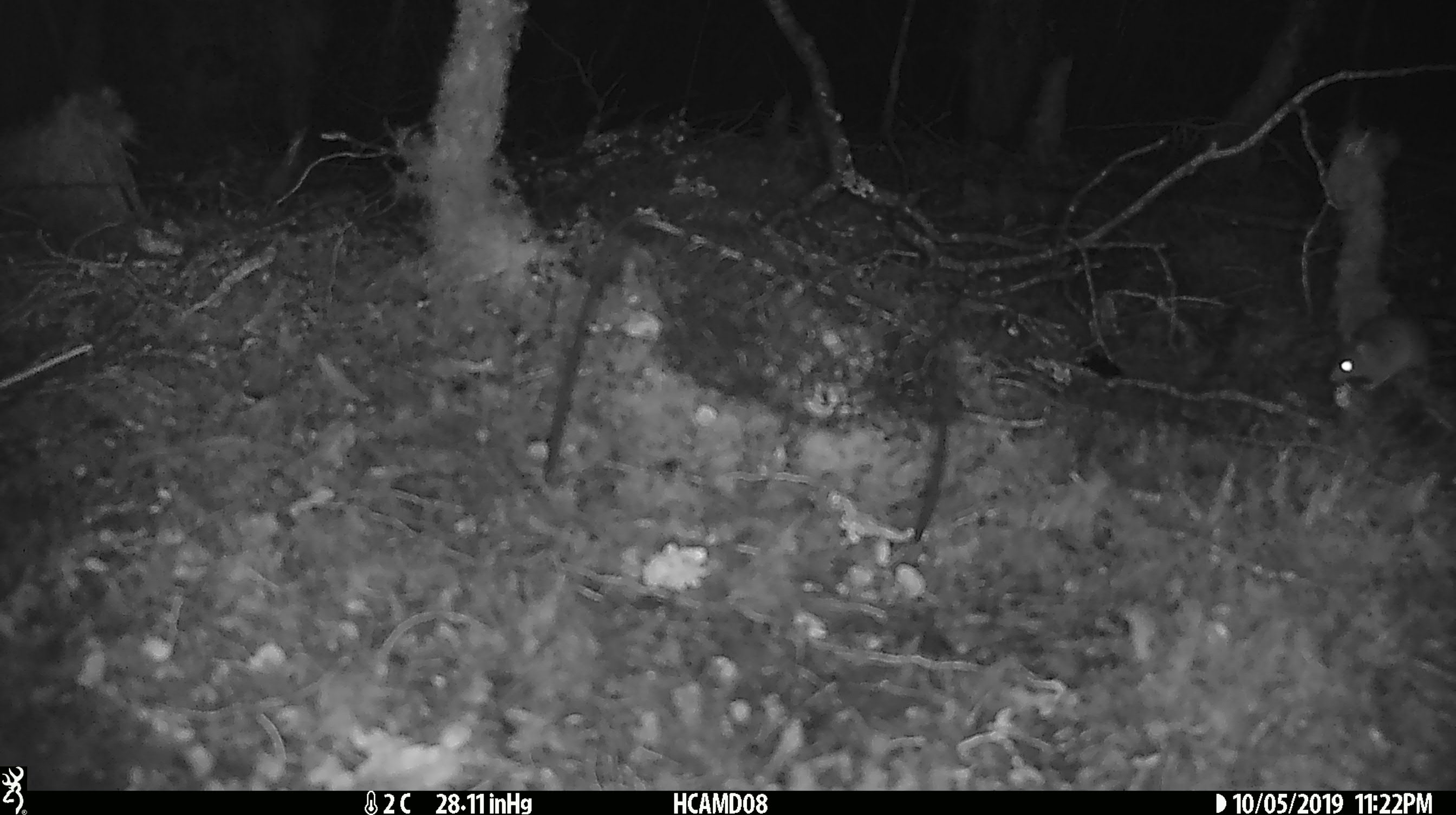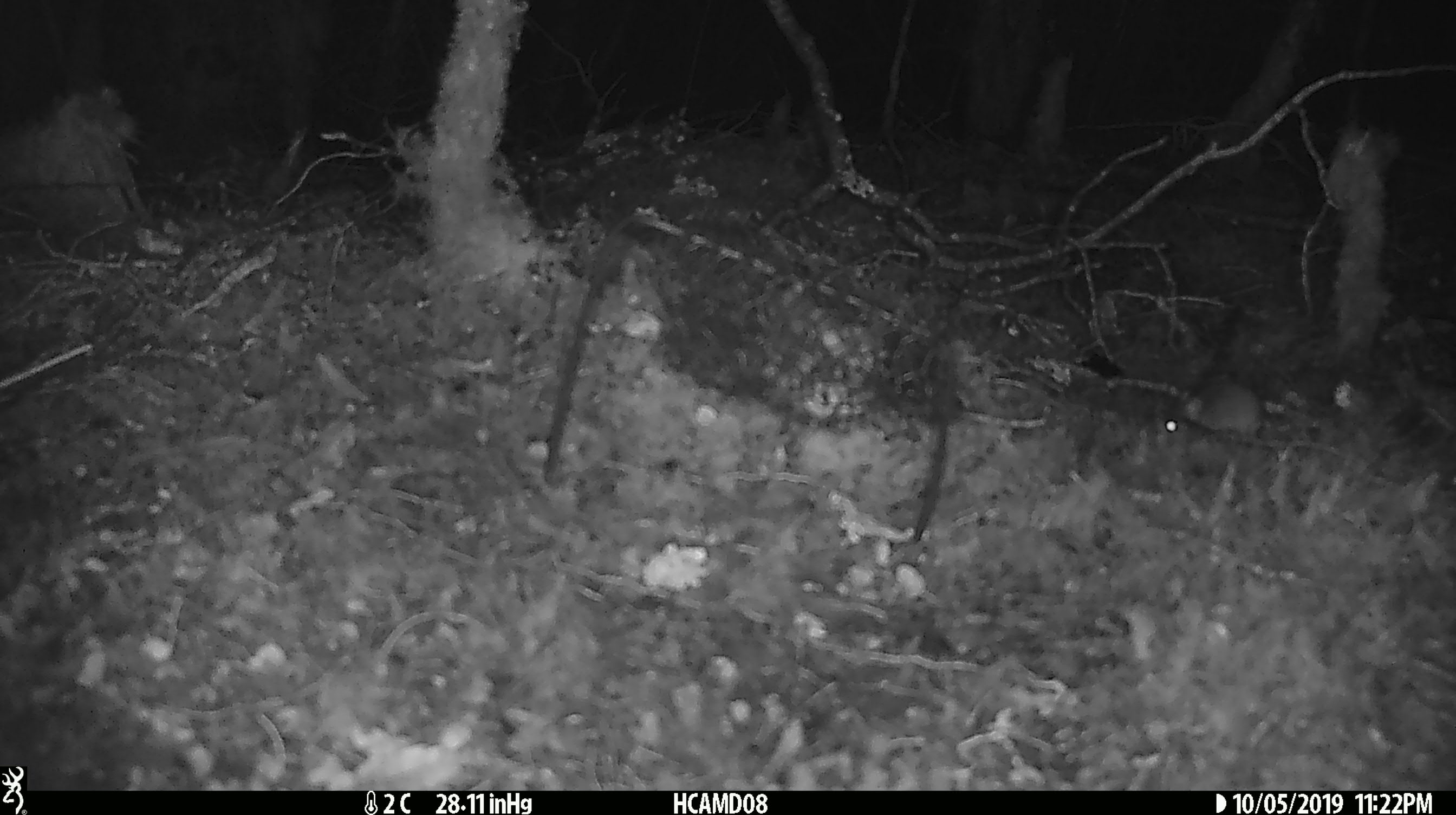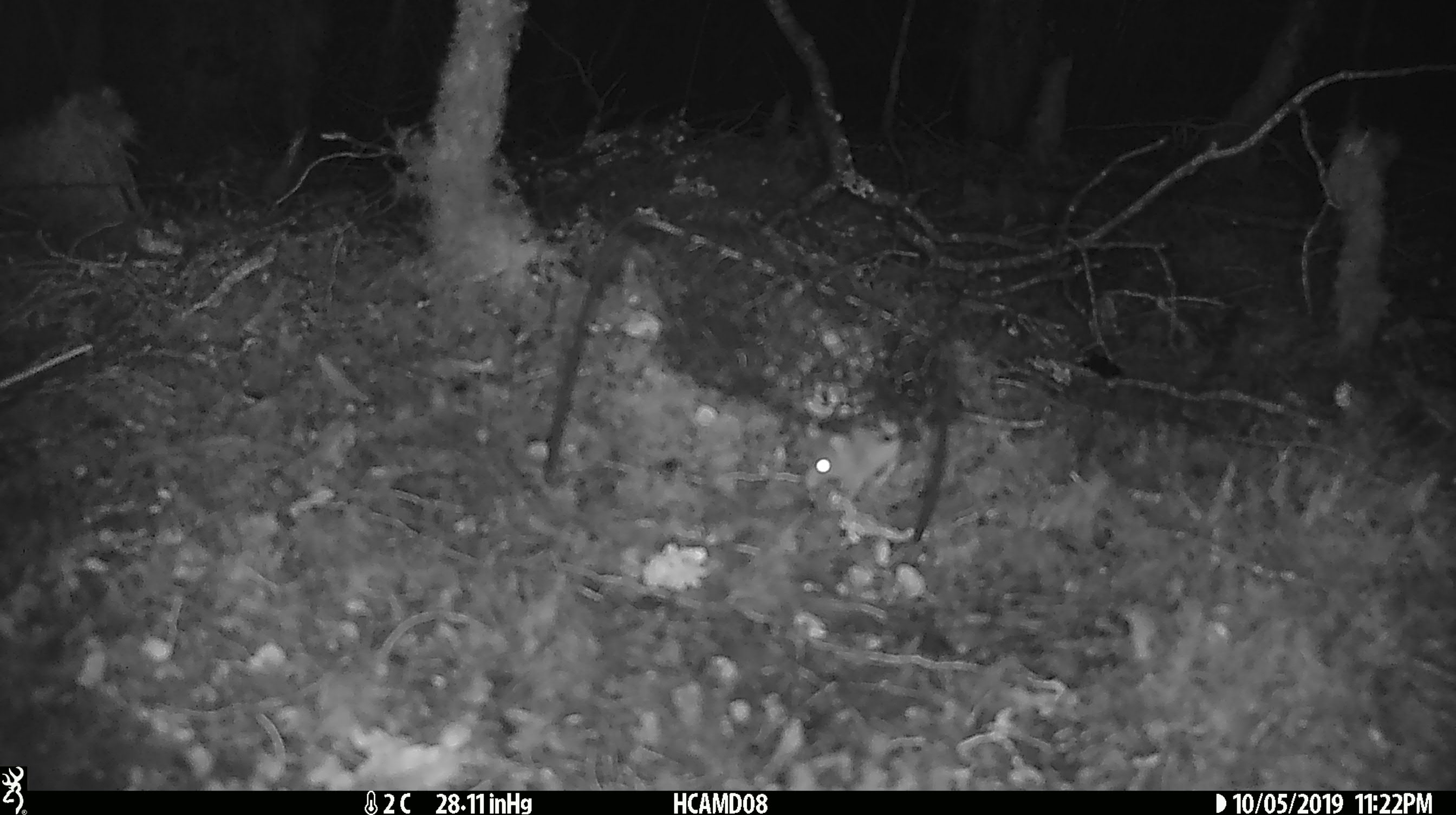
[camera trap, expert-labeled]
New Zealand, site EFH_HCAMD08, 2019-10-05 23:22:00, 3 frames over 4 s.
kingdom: Animalia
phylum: Chordata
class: Mammalia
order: Rodentia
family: Muridae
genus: Mus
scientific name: Mus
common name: mouse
Mouse (Mus).